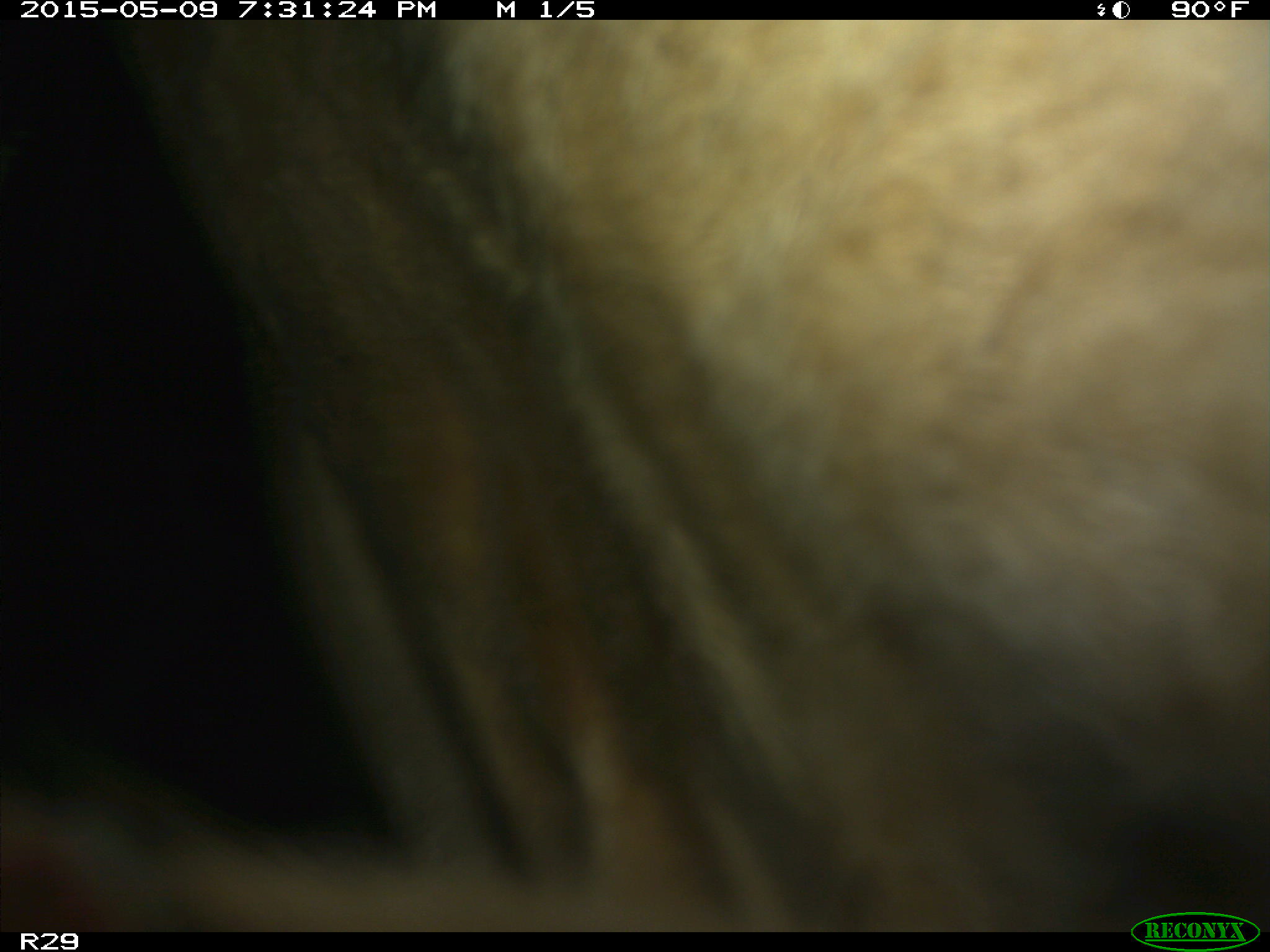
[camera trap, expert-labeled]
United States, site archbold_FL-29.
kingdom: Animalia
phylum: Chordata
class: Mammalia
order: Artiodactyla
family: Bovidae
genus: Bos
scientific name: Bos taurus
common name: domestic cow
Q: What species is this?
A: Bos taurus (domestic cow).